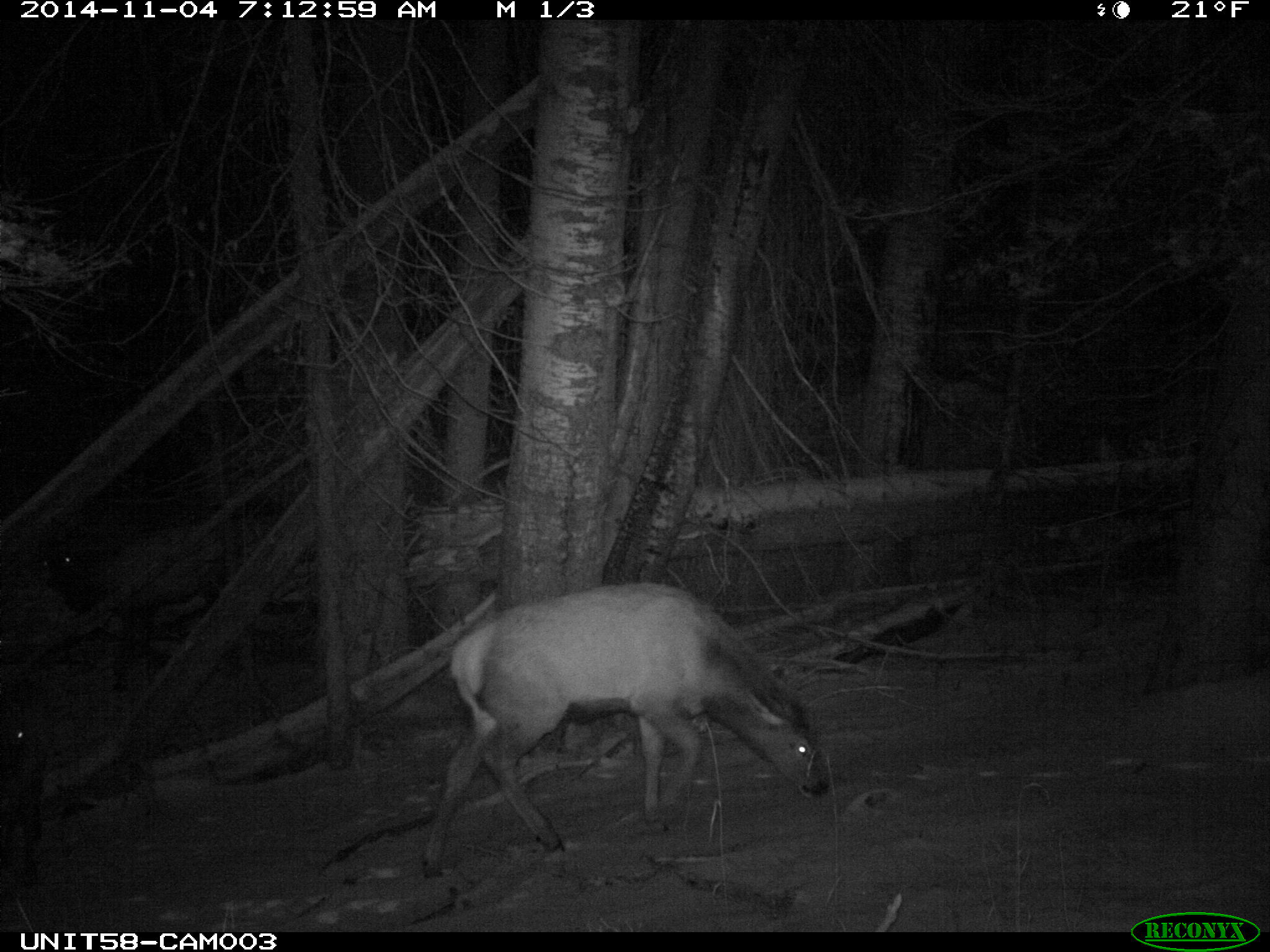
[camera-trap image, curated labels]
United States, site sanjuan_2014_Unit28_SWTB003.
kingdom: Animalia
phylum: Chordata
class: Mammalia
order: Artiodactyla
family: Cervidae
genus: Cervus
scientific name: Cervus elaphus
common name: red deer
Cervus elaphus (red deer).